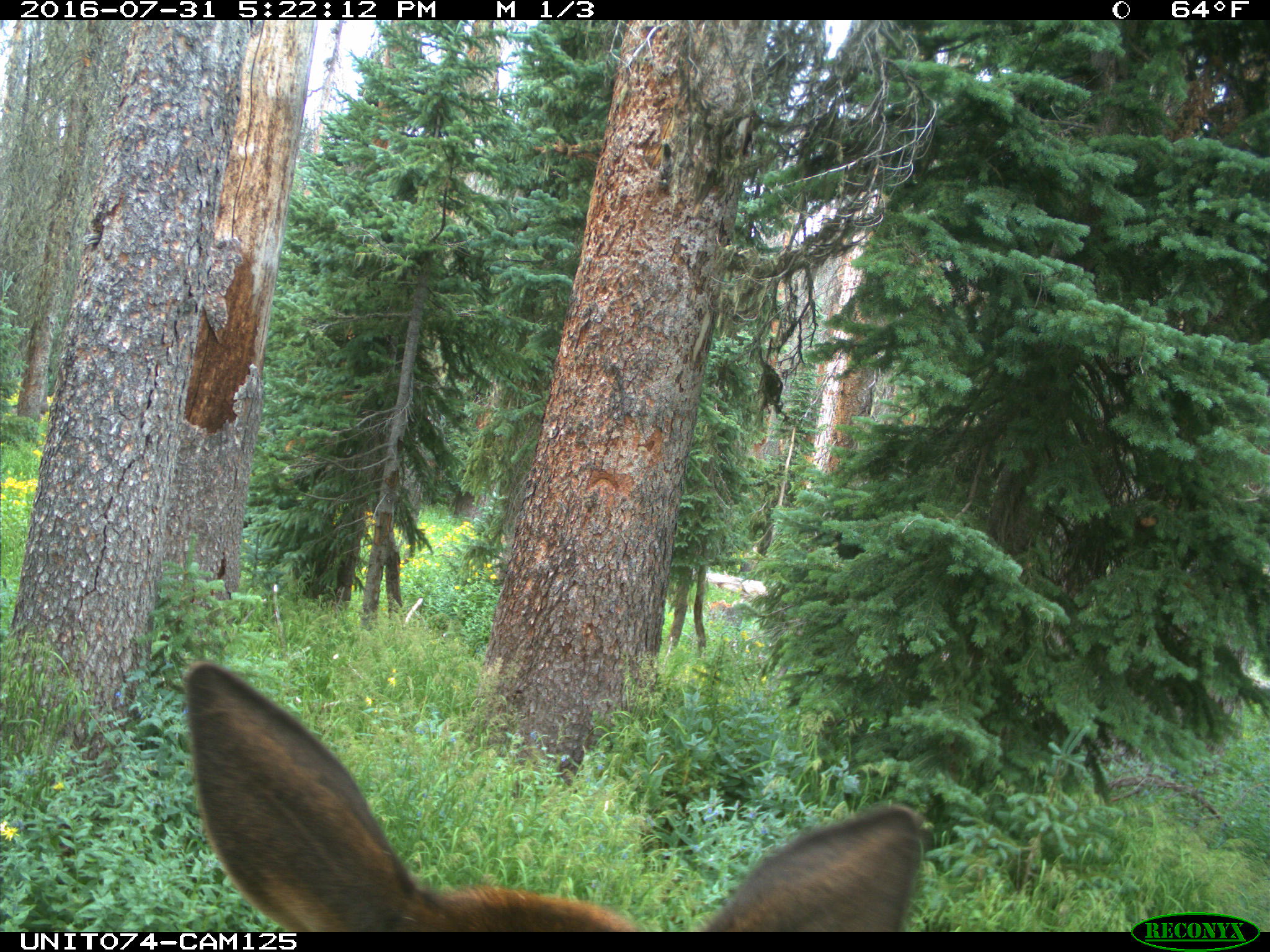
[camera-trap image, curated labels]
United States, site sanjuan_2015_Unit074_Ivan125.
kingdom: Animalia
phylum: Chordata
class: Mammalia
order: Artiodactyla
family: Cervidae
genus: Cervus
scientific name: Cervus elaphus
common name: red deer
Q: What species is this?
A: Cervus elaphus (red deer).